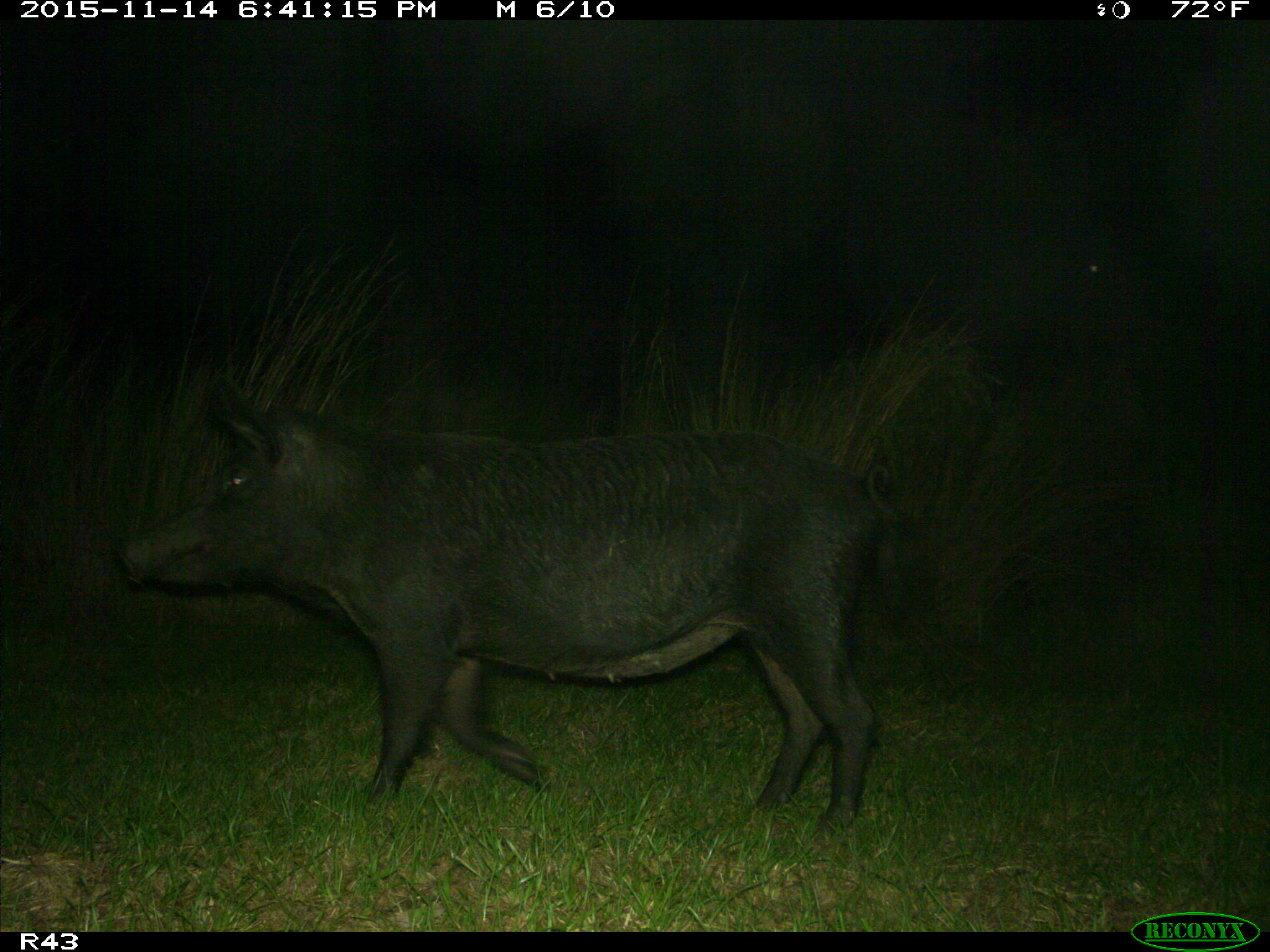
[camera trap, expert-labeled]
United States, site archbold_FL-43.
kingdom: Animalia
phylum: Chordata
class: Mammalia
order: Artiodactyla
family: Suidae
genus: Sus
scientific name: Sus scrofa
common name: wild boar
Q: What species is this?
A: Sus scrofa (wild boar).